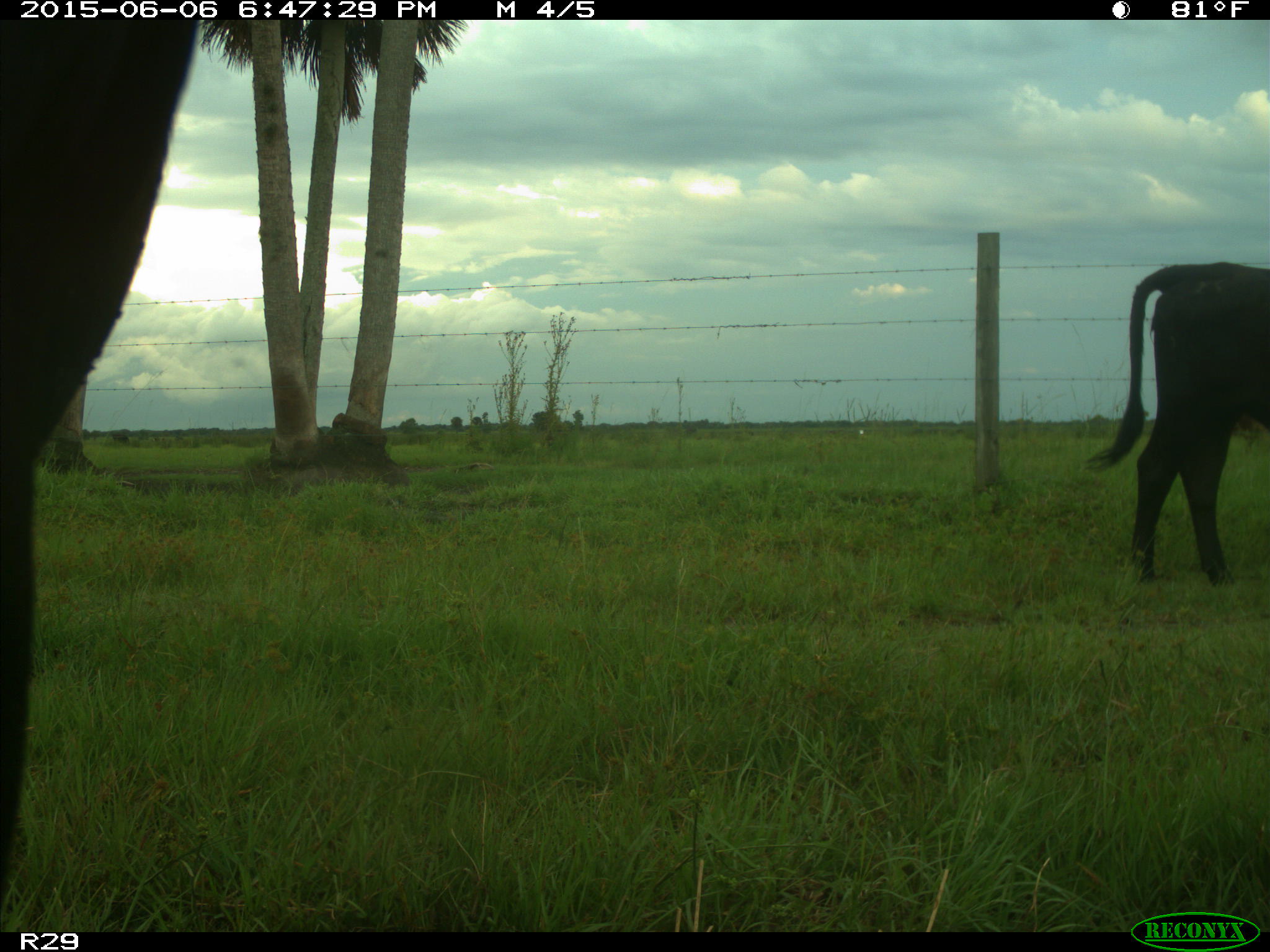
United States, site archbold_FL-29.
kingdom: Animalia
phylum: Chordata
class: Mammalia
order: Artiodactyla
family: Bovidae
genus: Bos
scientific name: Bos taurus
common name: domestic cow